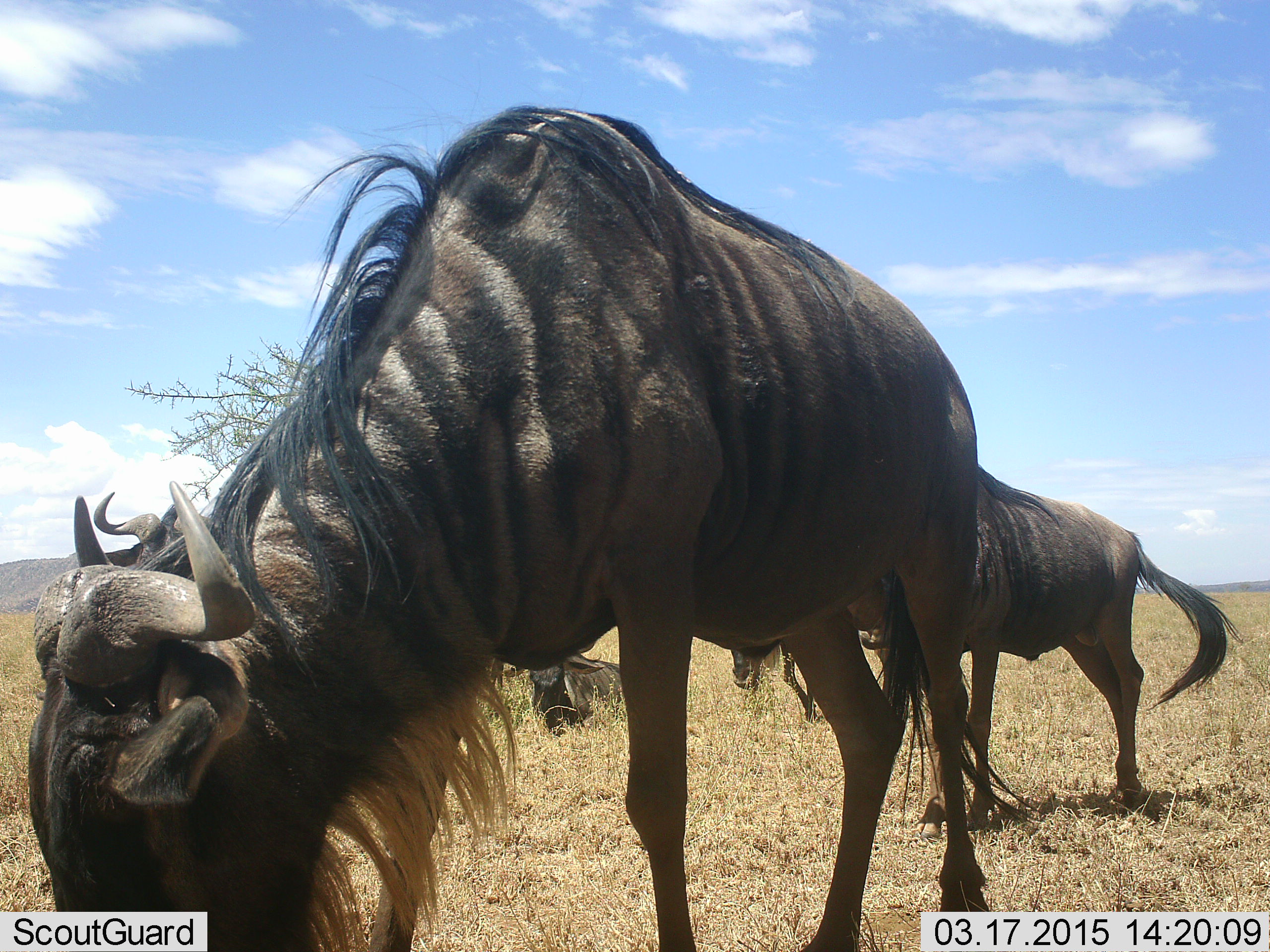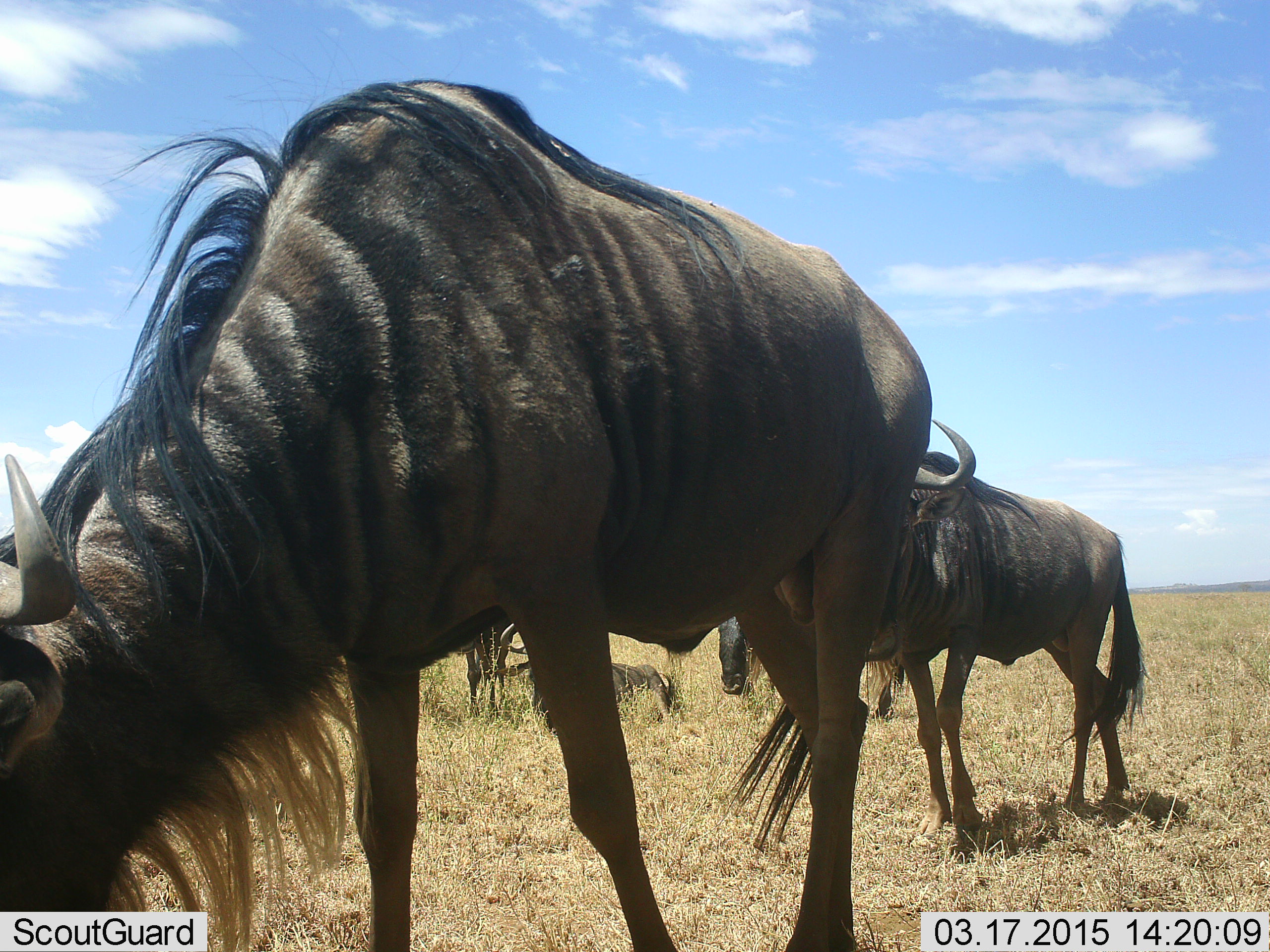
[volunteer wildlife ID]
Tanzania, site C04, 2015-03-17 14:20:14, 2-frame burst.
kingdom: Animalia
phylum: Chordata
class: Mammalia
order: Artiodactyla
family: Bovidae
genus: Connochaetes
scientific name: Connochaetes taurinus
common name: blue wildebeest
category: wildebeest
Wildebeest (blue wildebeest) (Connochaetes taurinus), count 4. Behavior (volunteer vote fractions): standing 50%, resting 30%, moving 70%, interacting 0%. Young present (vote fraction): 0%. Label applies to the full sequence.